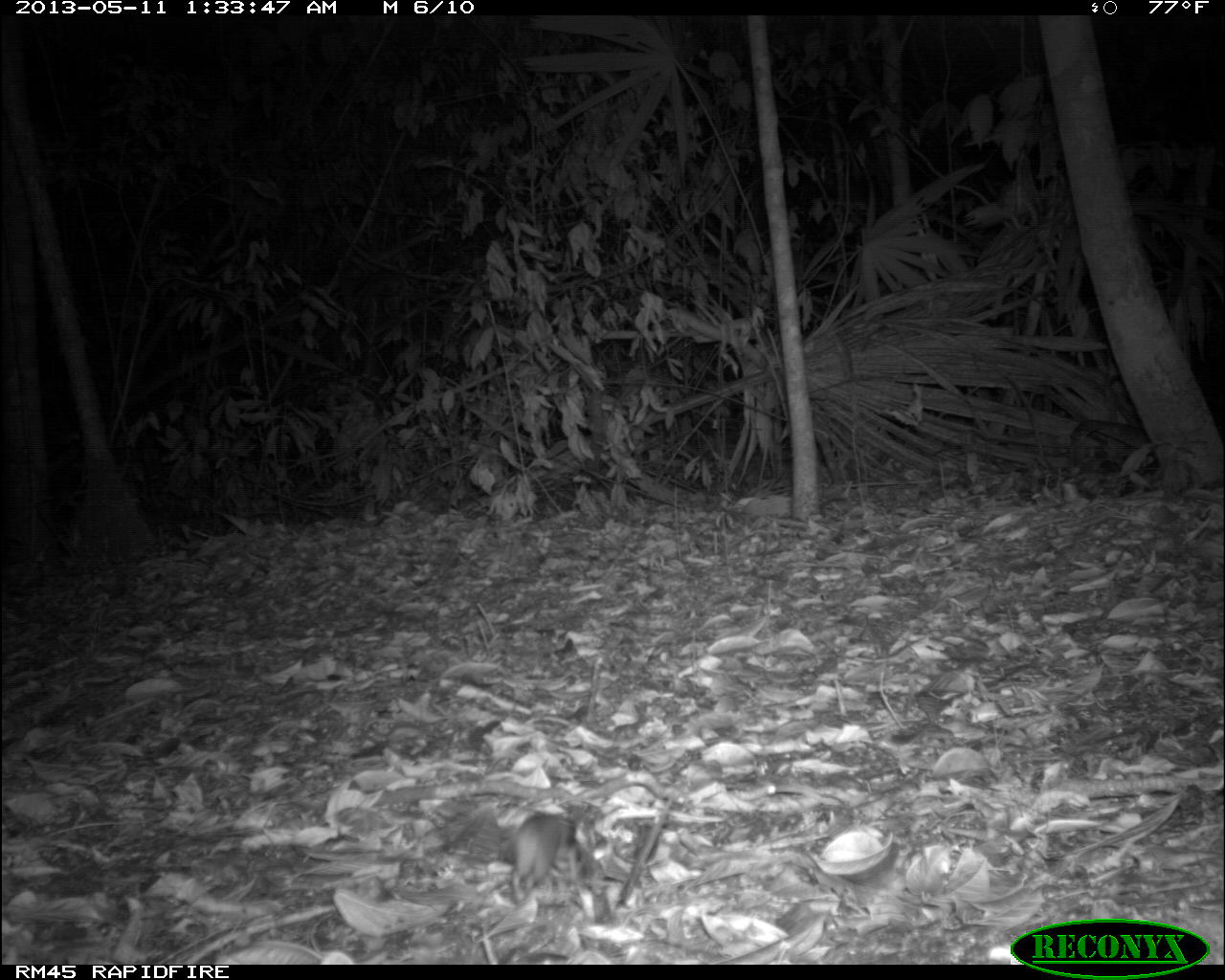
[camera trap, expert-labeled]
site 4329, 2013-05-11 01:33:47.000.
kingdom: Animalia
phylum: Chordata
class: Mammalia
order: Rodentia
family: Cricetidae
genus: Peromyscus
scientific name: Peromyscus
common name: deermice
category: peromyscus sp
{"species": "peromyscus sp (deermice) (Peromyscus)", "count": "1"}